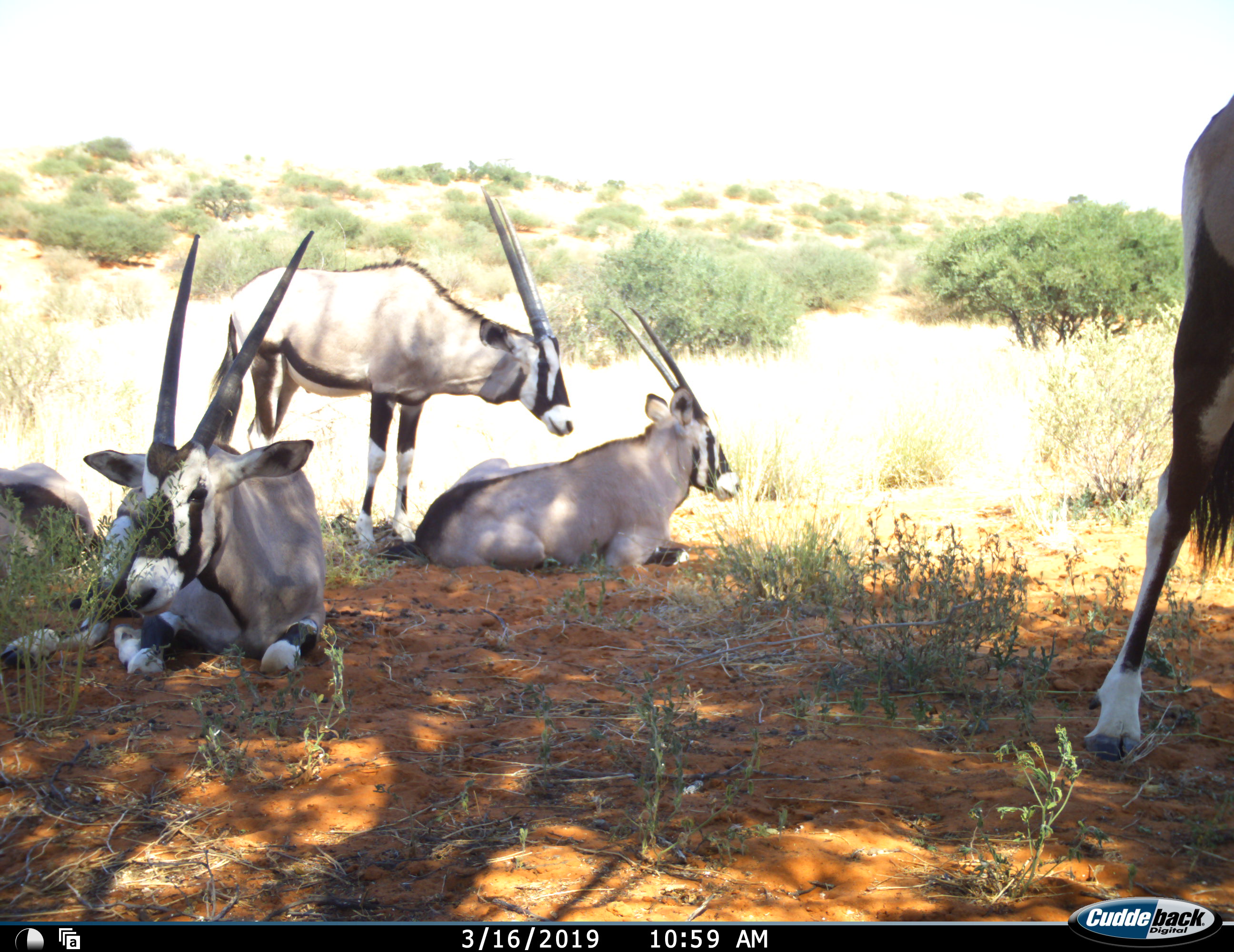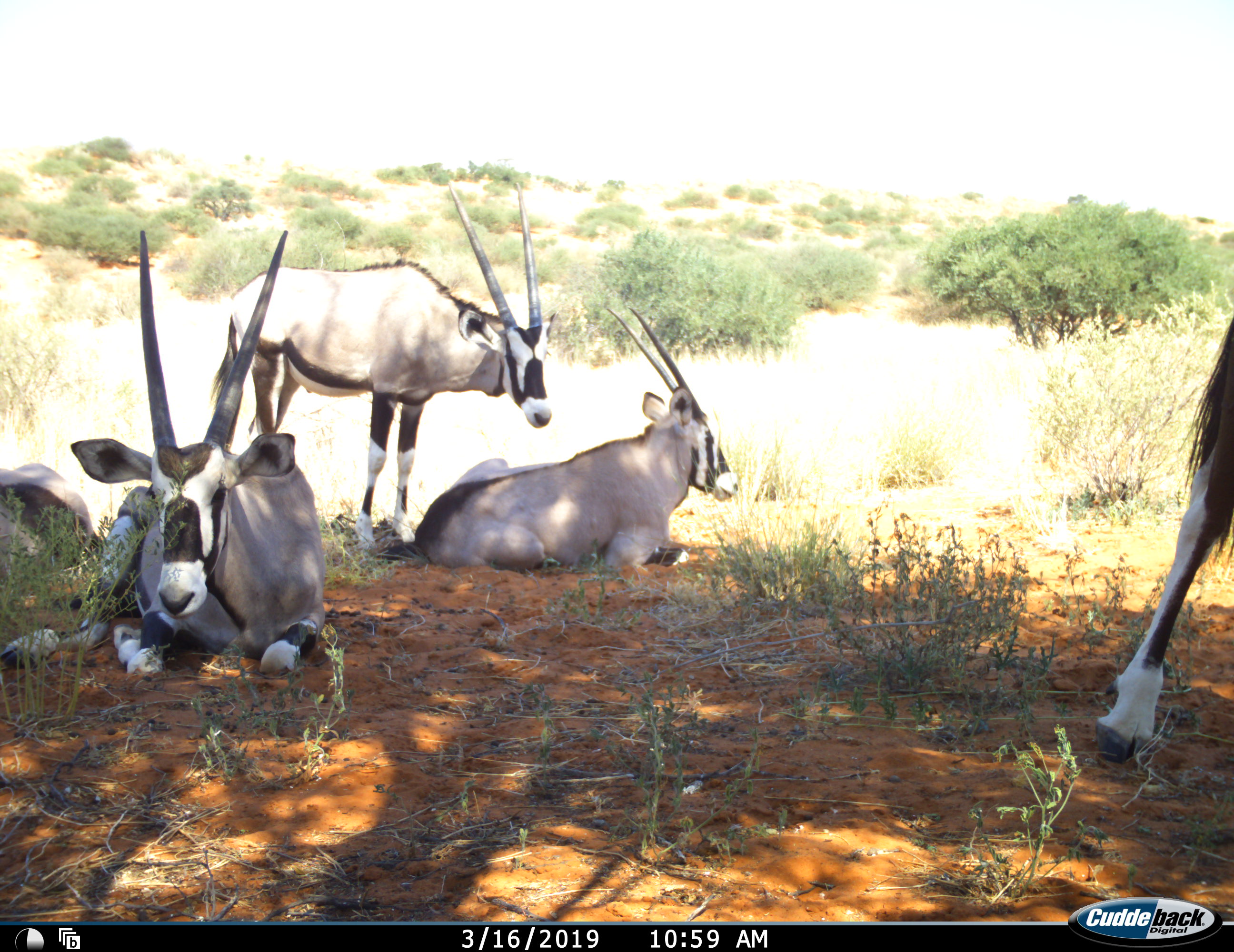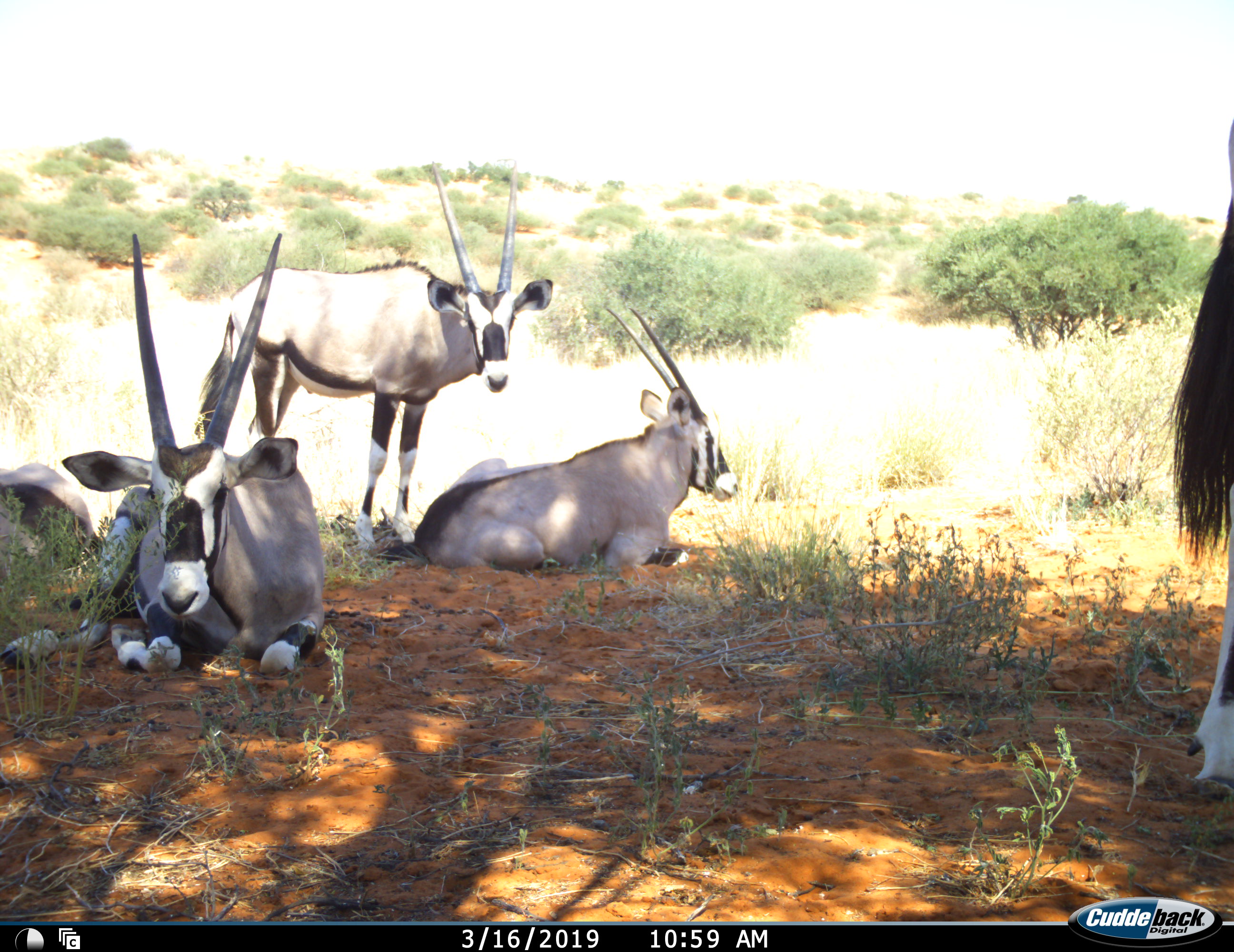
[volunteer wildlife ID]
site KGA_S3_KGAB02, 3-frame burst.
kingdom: Animalia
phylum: Chordata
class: Mammalia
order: Artiodactyla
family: Bovidae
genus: Oryx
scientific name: Oryx gazella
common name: gemsbok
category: oryx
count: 5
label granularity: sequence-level